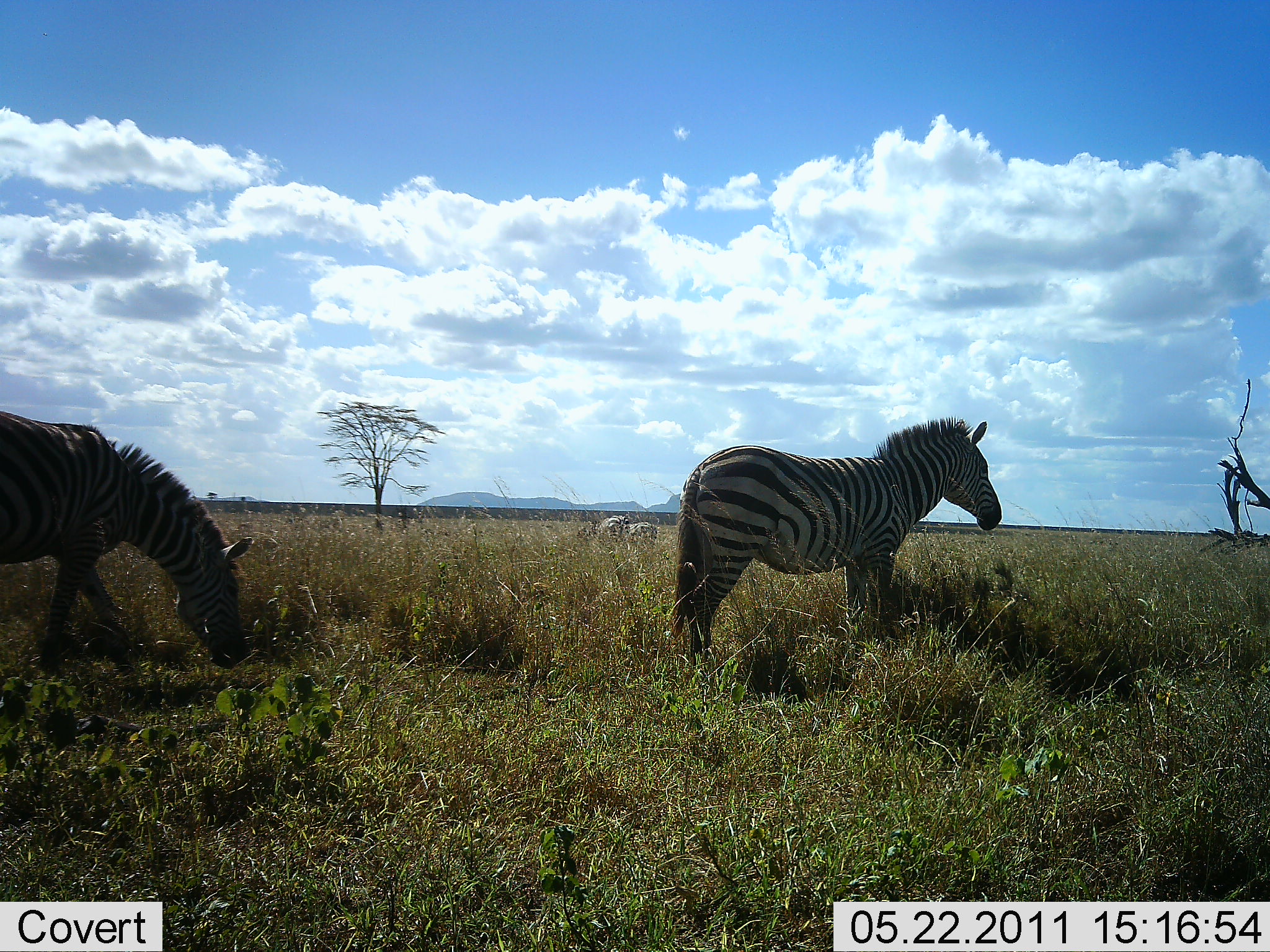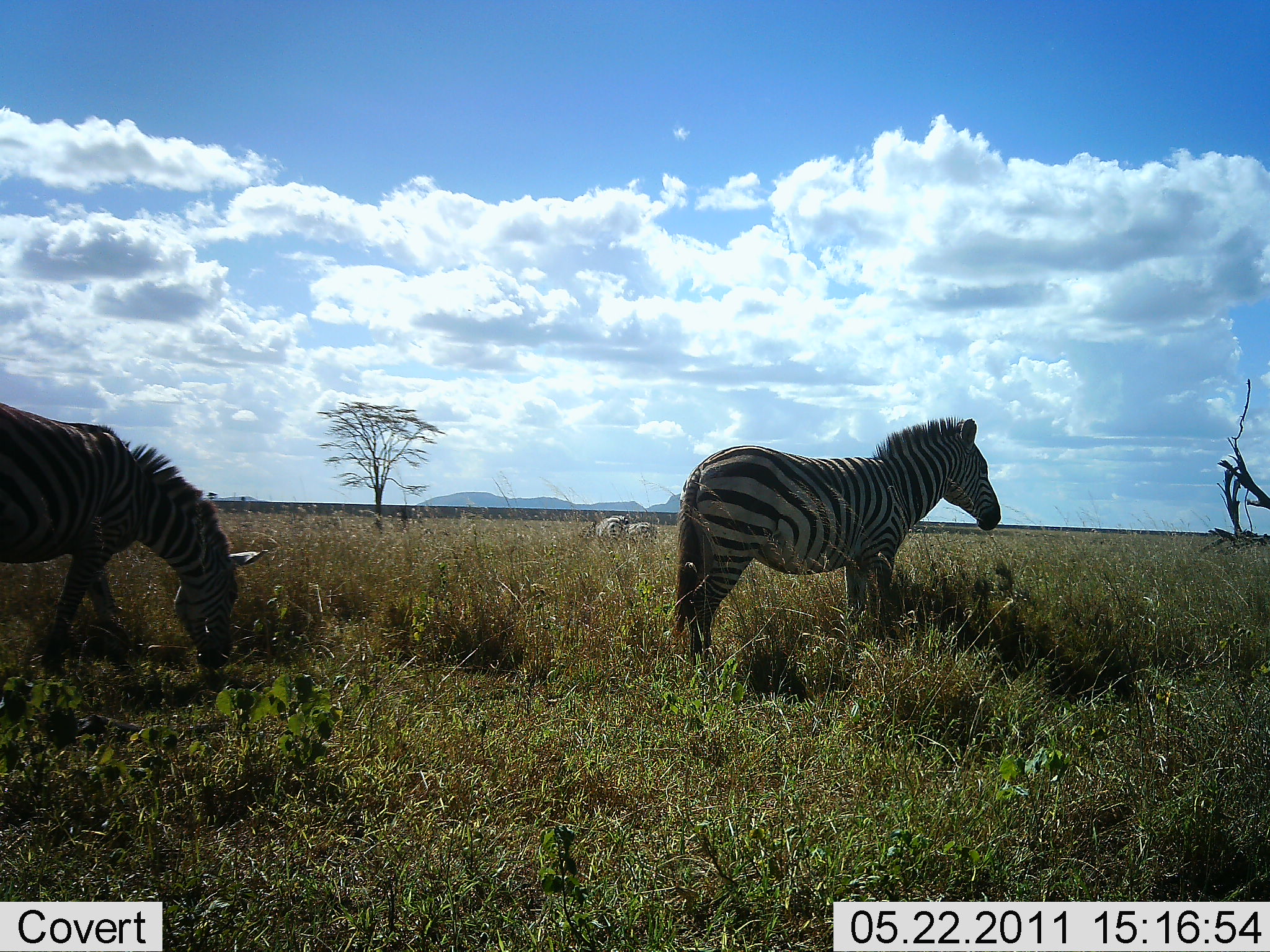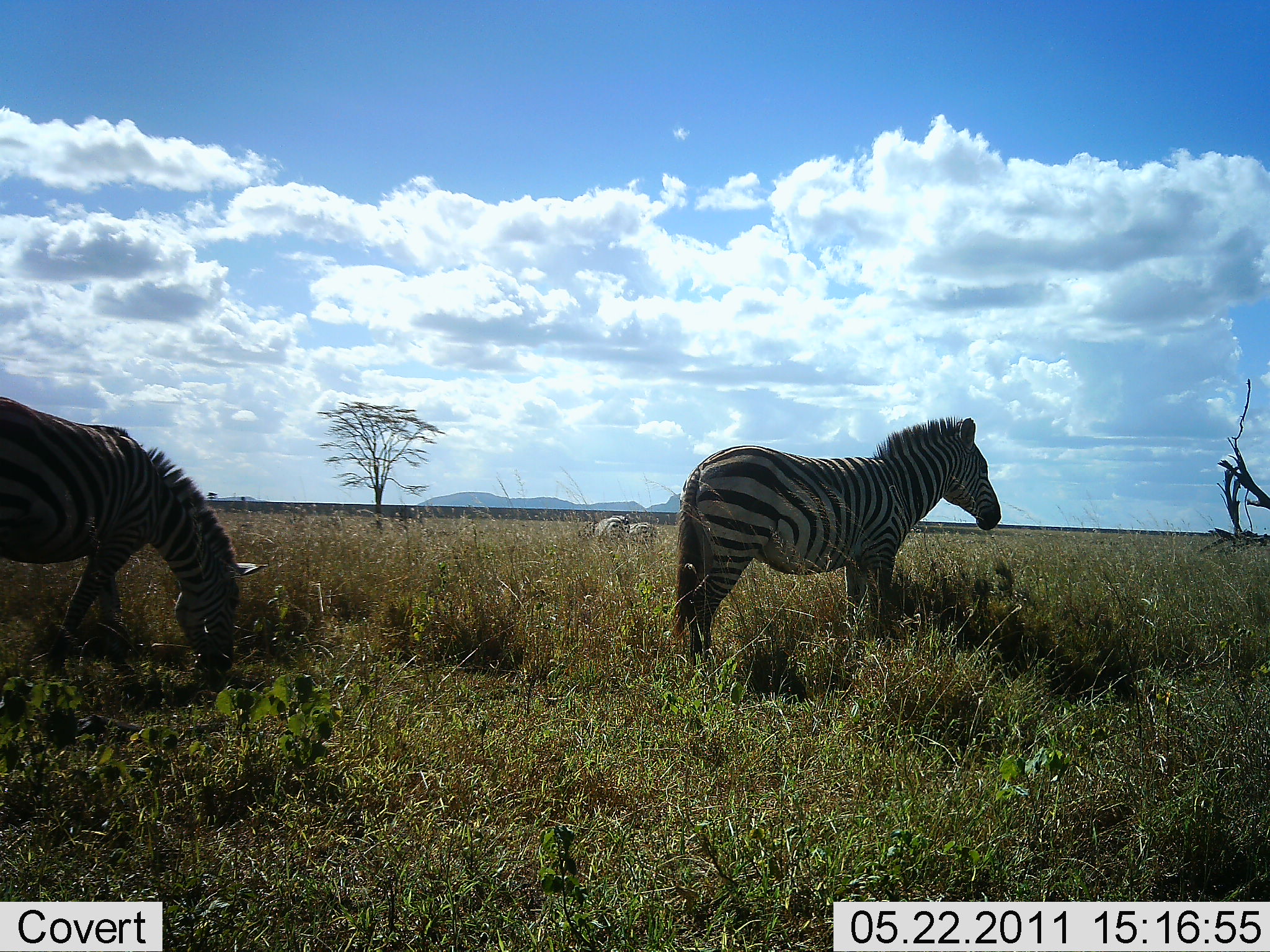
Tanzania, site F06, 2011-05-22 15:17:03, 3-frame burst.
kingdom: Animalia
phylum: Chordata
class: Mammalia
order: Perissodactyla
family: Equidae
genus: Equus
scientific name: Equus quagga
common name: plains zebra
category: zebra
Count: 2.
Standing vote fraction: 92%.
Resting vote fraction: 0%.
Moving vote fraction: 8%.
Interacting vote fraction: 0%.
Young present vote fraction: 0%.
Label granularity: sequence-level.